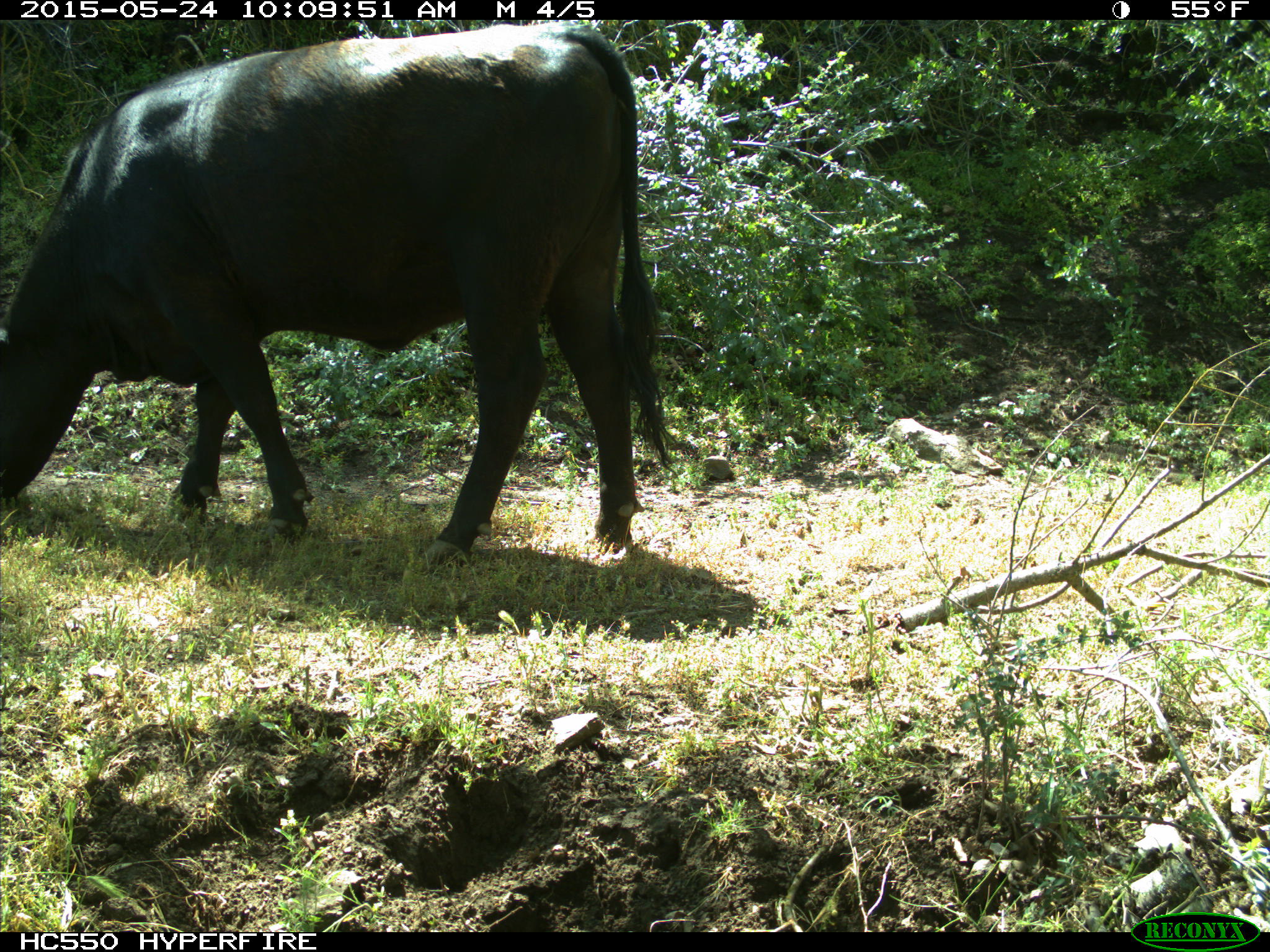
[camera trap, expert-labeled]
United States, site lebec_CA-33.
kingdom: Animalia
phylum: Chordata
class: Mammalia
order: Artiodactyla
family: Bovidae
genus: Bos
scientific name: Bos taurus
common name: domestic cow